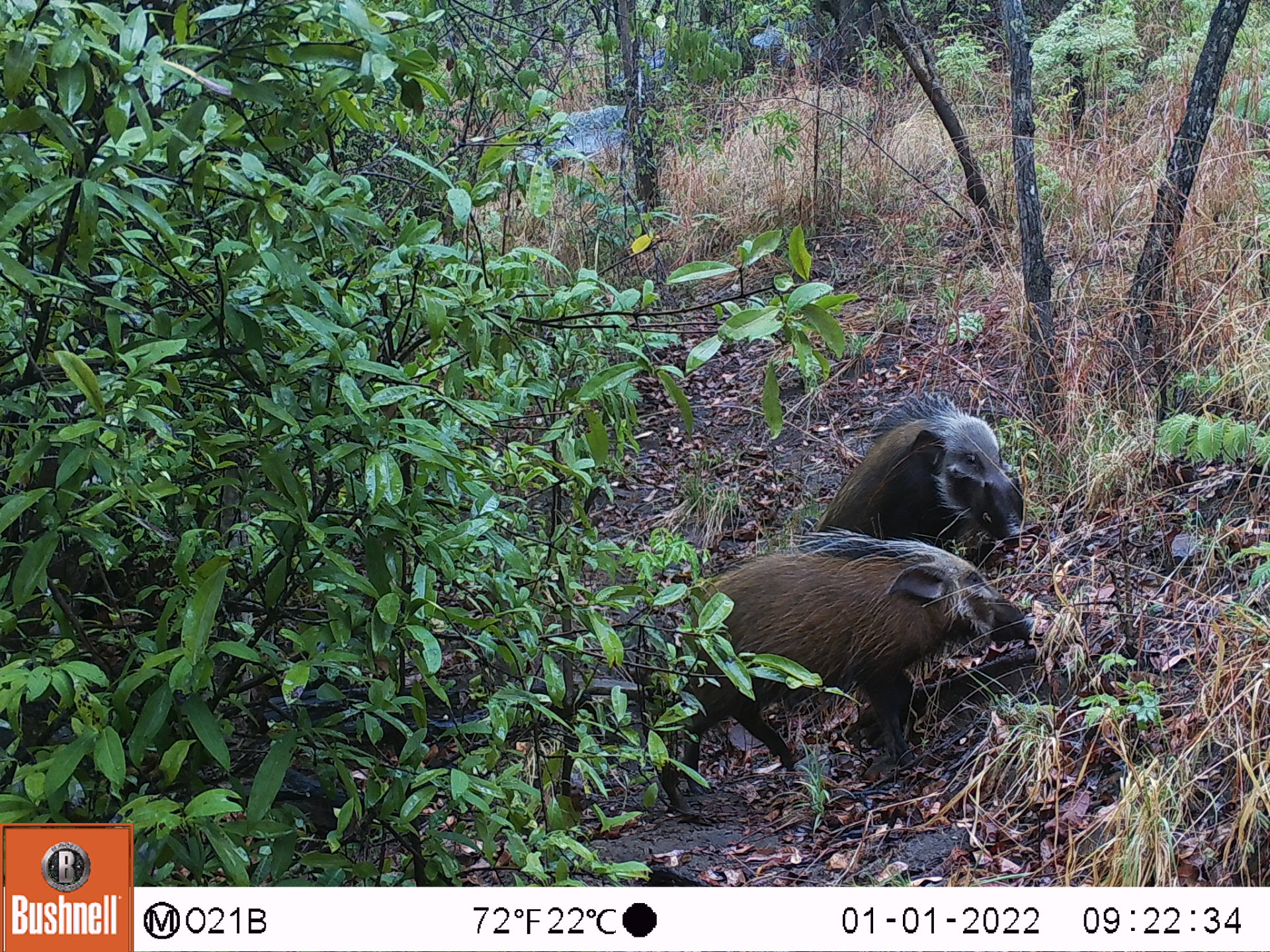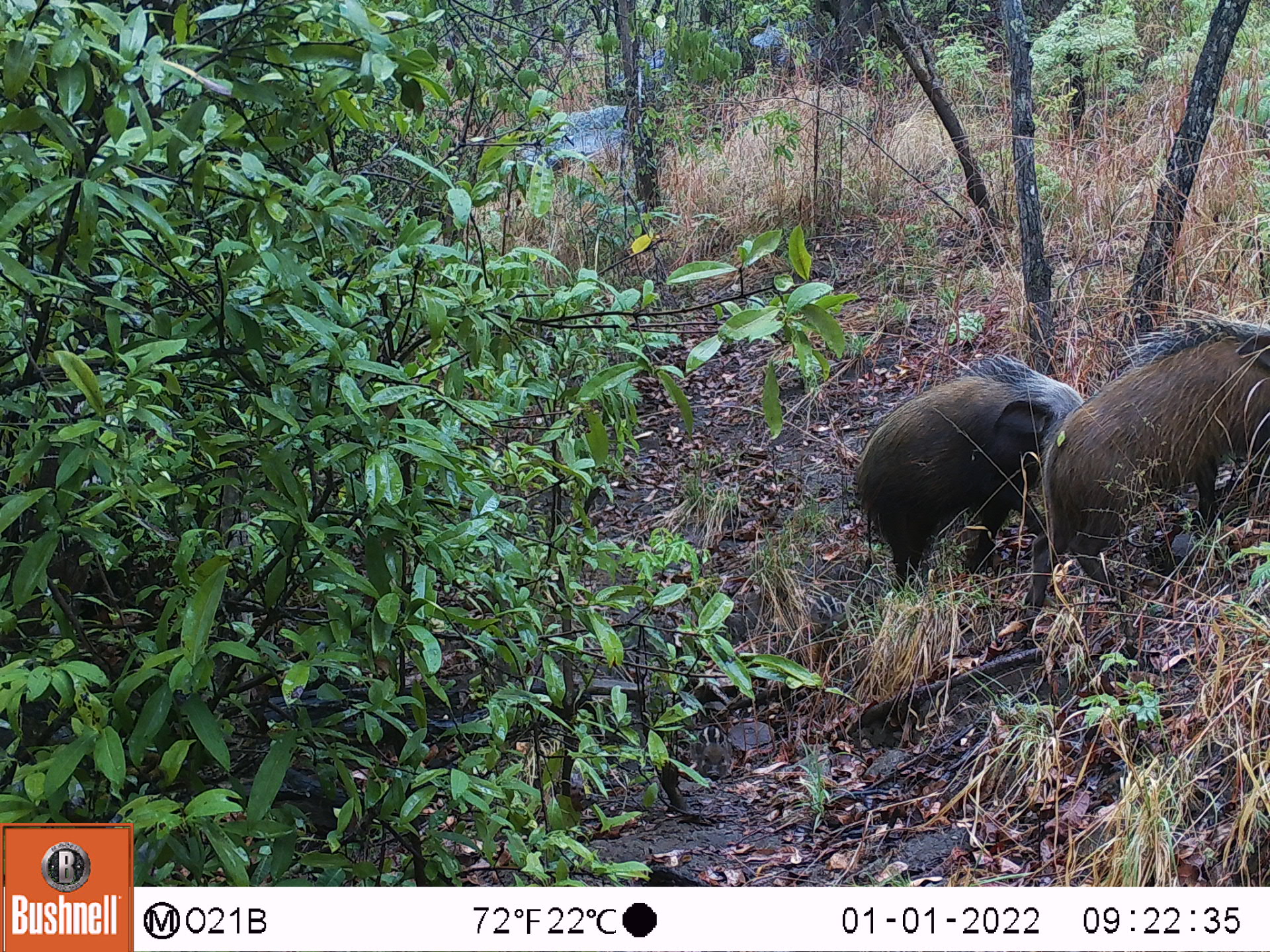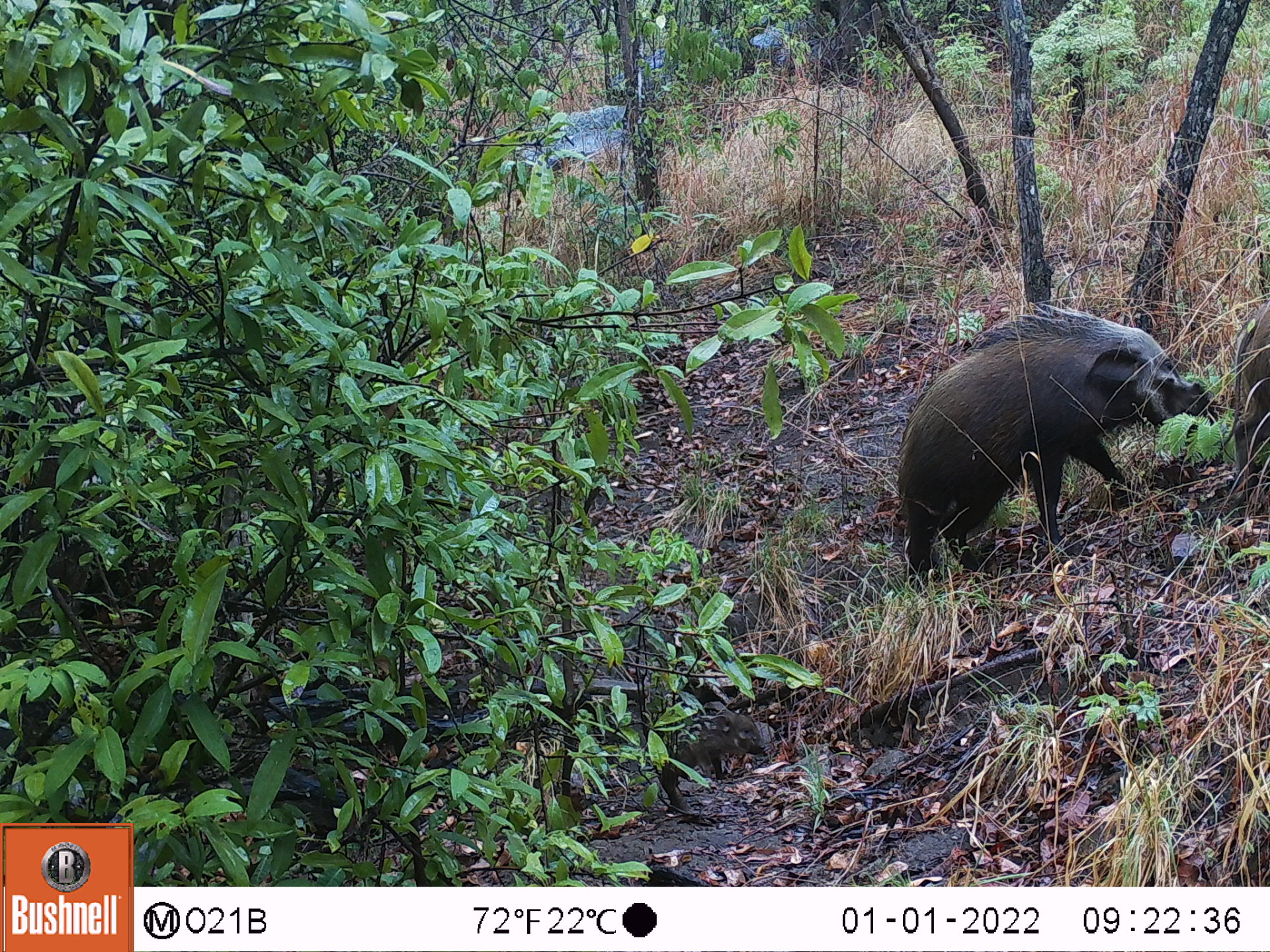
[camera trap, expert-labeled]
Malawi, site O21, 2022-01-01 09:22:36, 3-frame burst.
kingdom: Animalia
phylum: Chordata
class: Mammalia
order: Artiodactyla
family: Suidae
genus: Potamochoerus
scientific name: Potamochoerus larvatus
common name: bushpig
Bushpig (Potamochoerus larvatus), count 2.